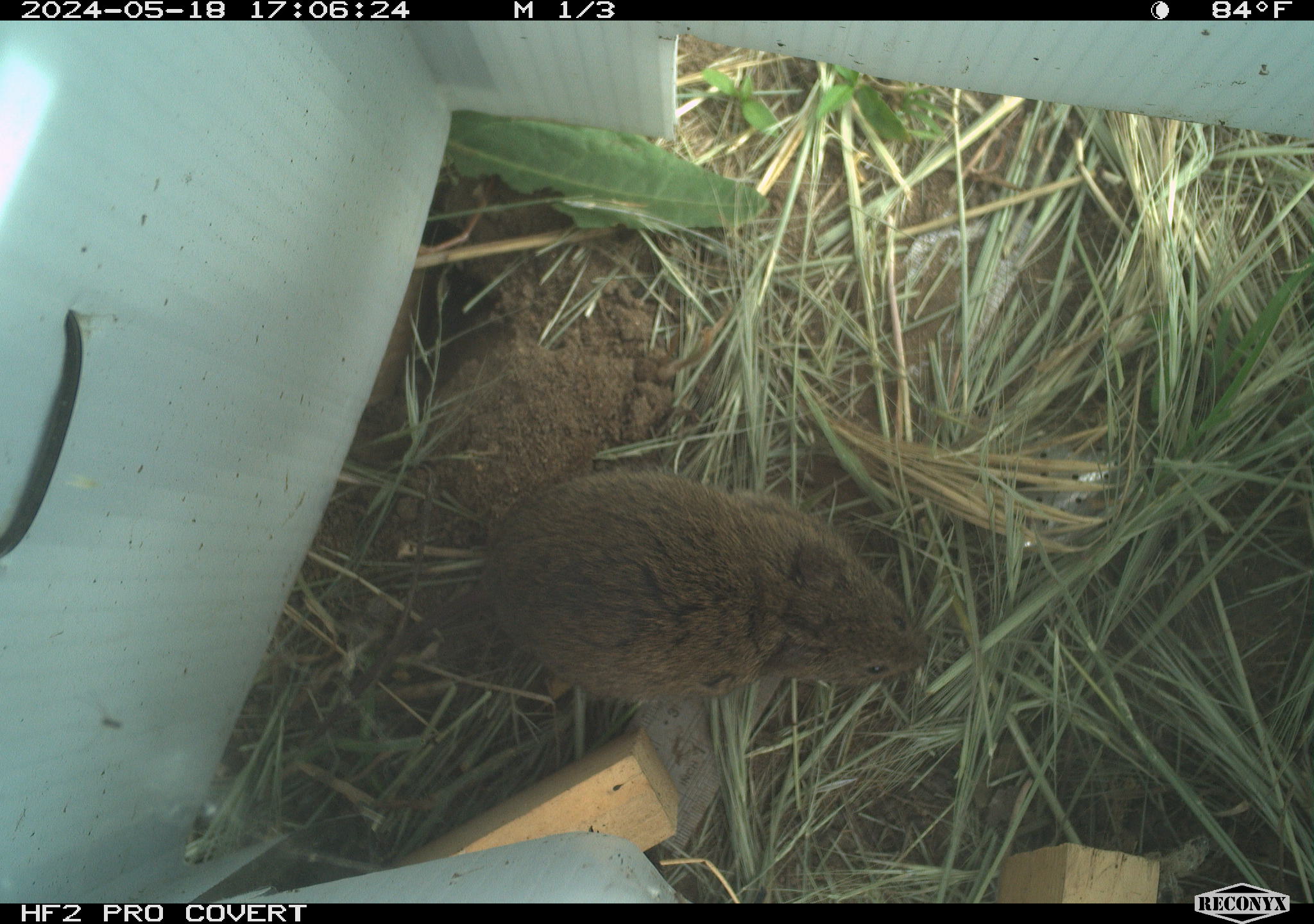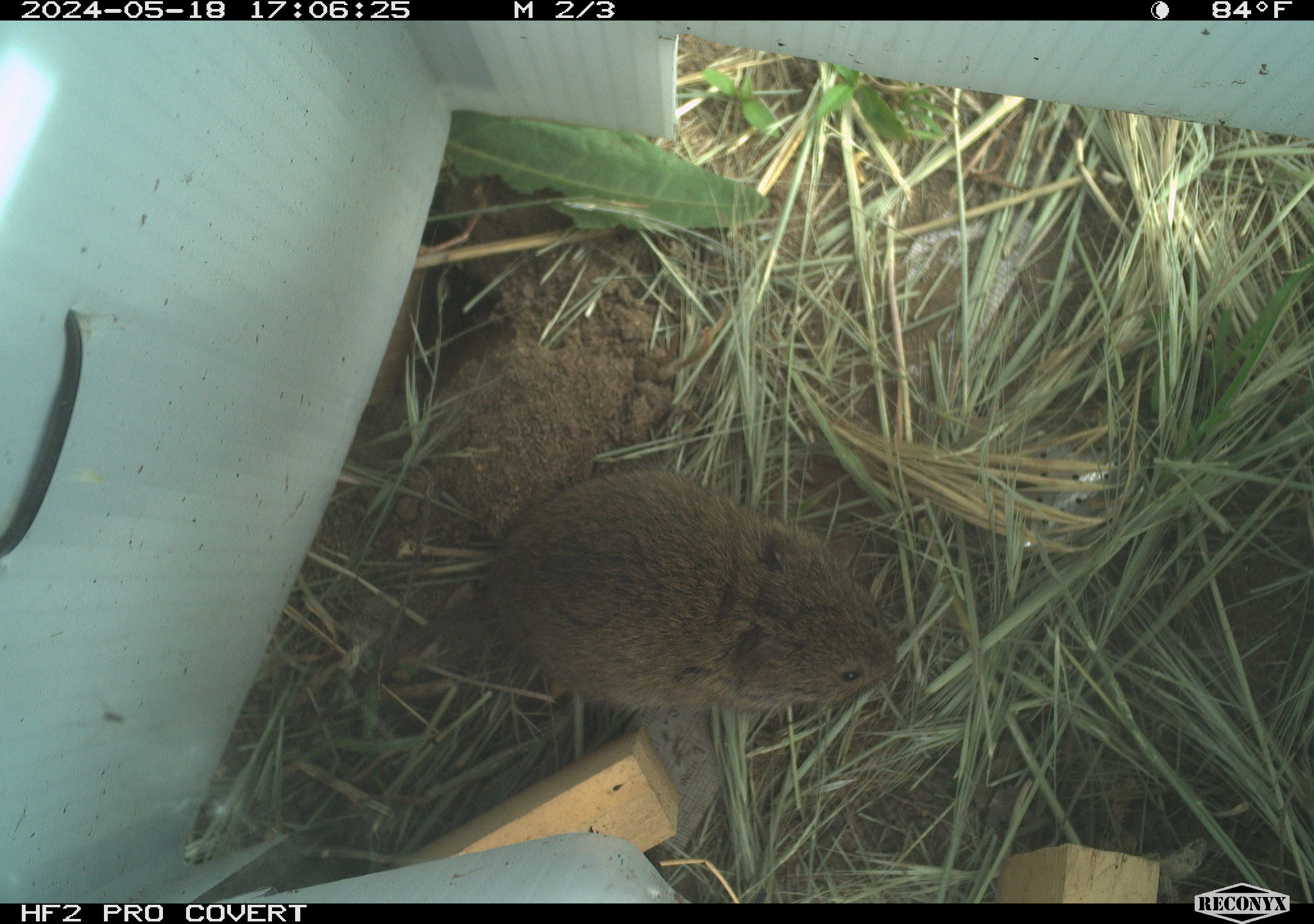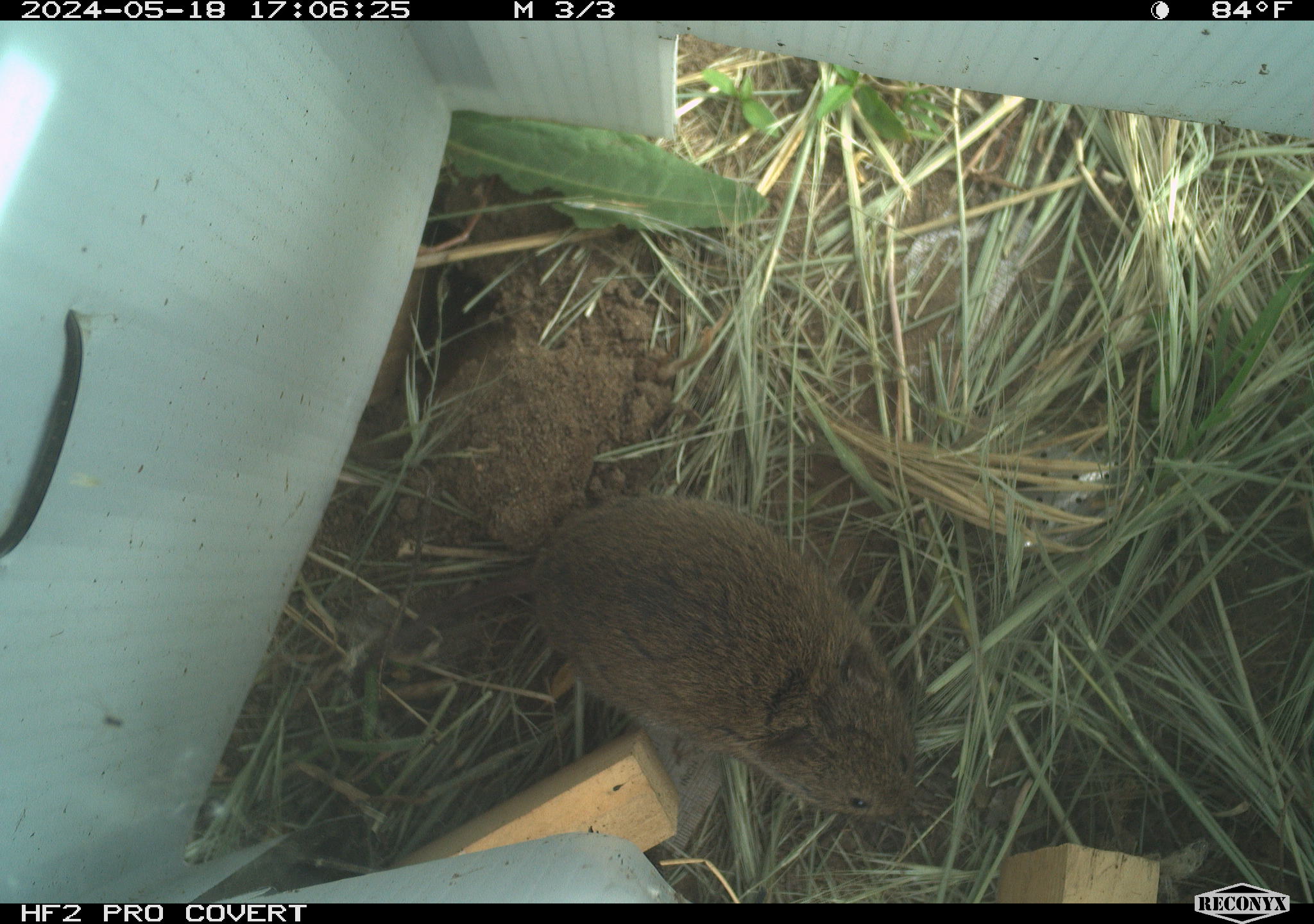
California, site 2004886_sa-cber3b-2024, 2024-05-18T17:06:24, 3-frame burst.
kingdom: Animalia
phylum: Chordata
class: Mammalia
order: Rodentia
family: Cricetidae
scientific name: Arvicolinae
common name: voles, lemmings, and muskrats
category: arvicolinae subfamily